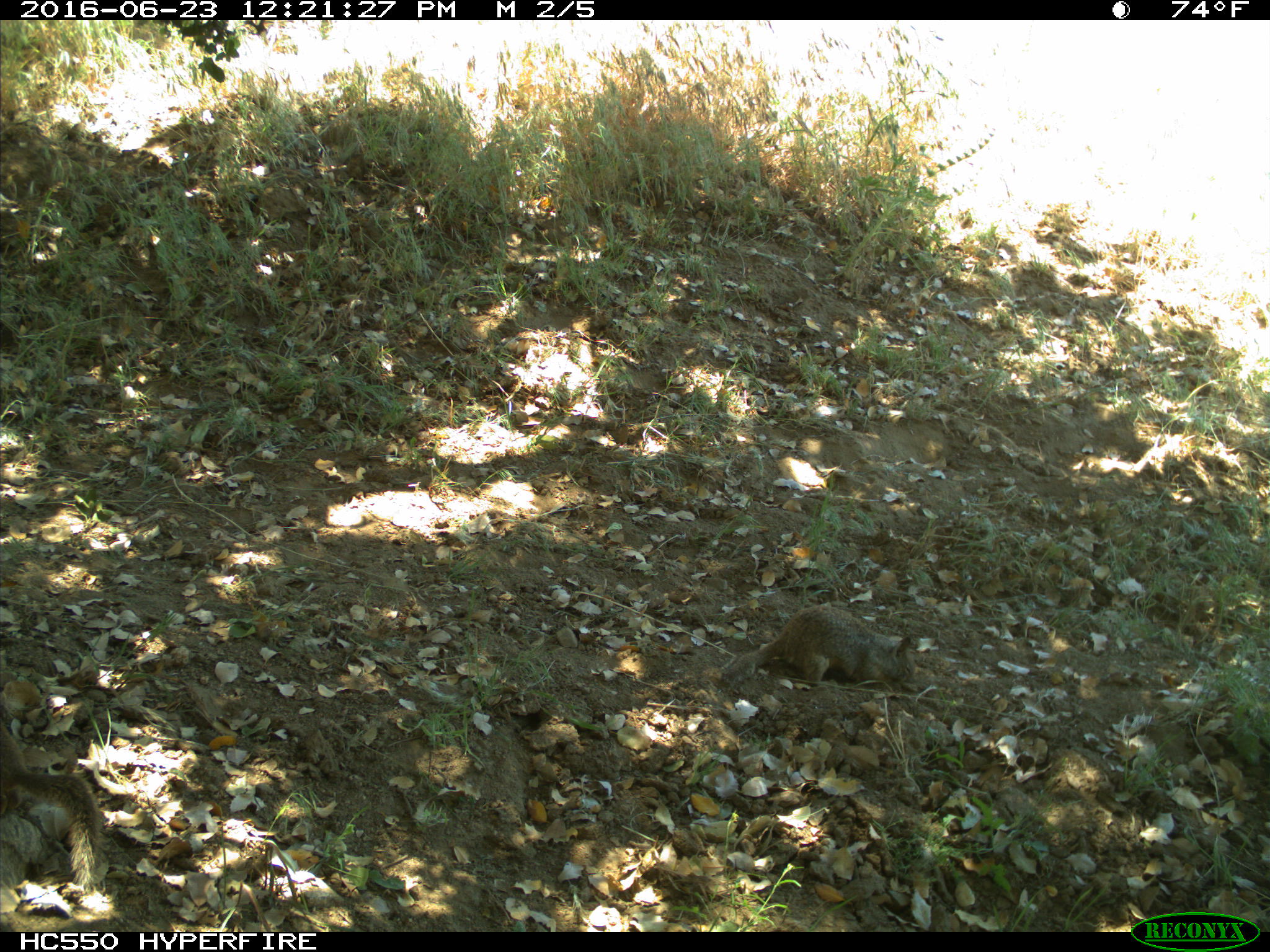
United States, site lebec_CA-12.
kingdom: Animalia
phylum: Chordata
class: Mammalia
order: Rodentia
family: Sciuridae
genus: Otospermophilus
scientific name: Otospermophilus beecheyi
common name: california ground squirrel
Otospermophilus beecheyi (california ground squirrel).